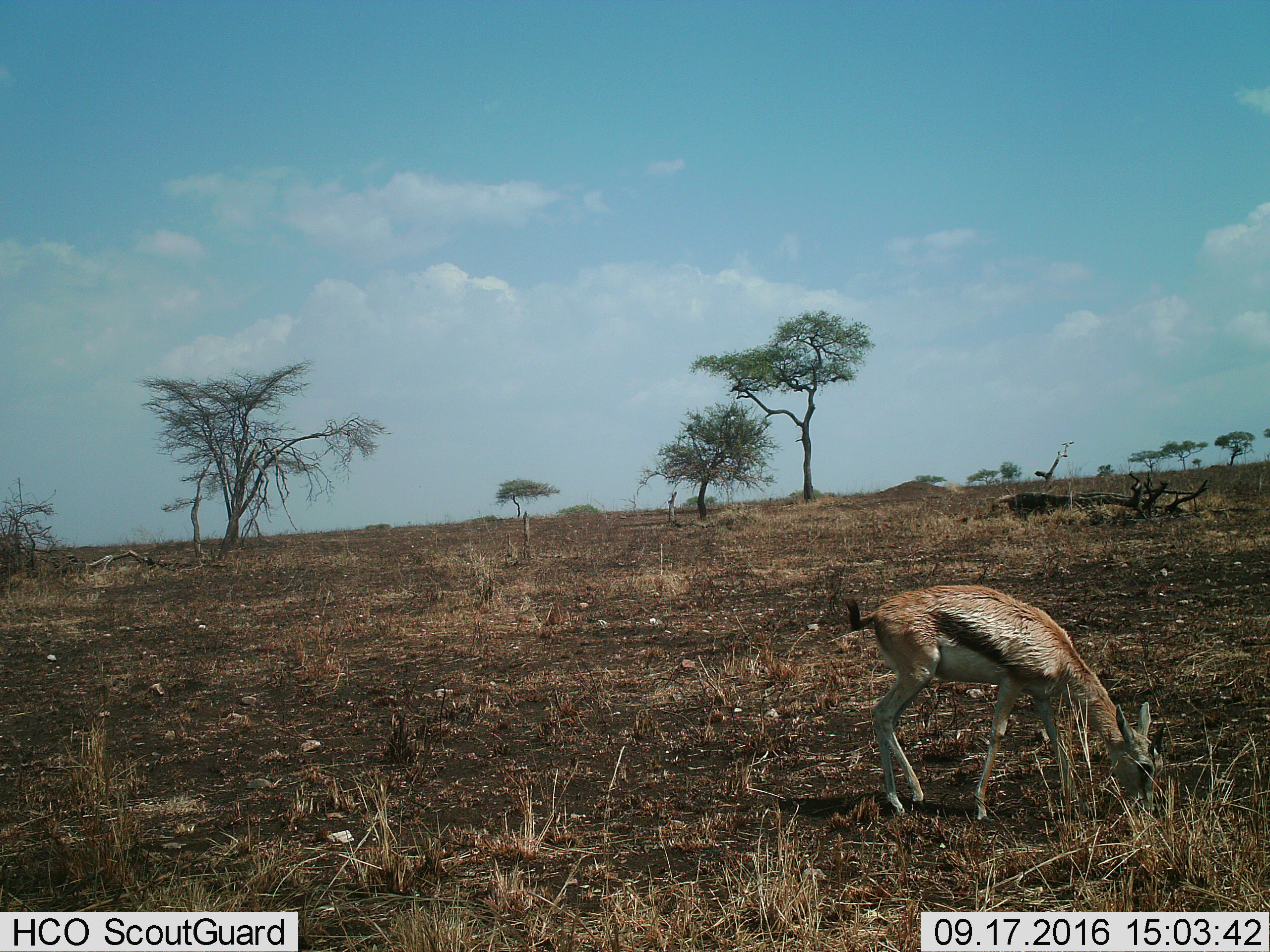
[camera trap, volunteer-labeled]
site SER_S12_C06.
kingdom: Animalia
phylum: Chordata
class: Mammalia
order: Artiodactyla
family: Bovidae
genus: Eudorcas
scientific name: Eudorcas thomsonii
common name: thomson's gazelle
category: gazellethomsons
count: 1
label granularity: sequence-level